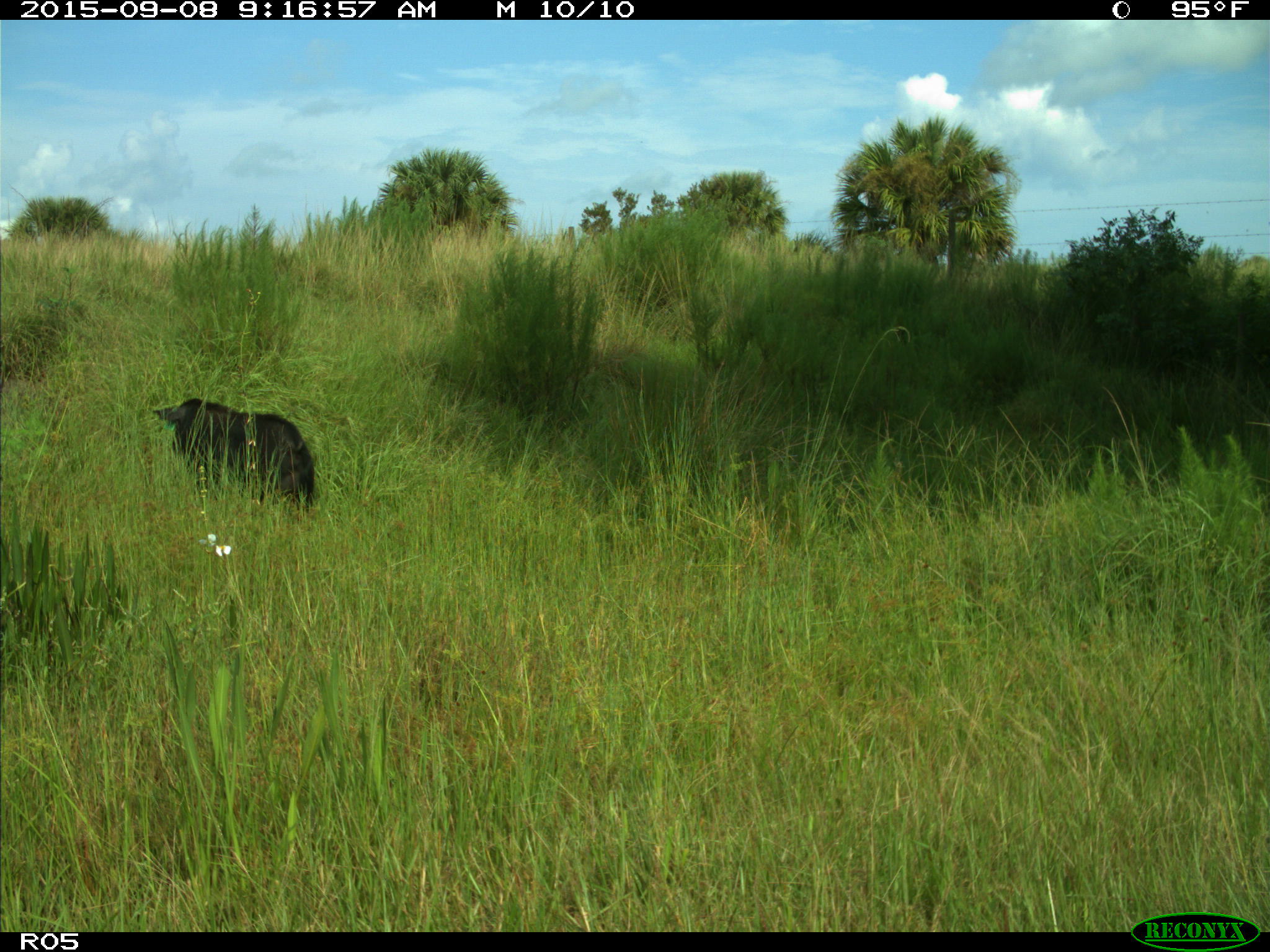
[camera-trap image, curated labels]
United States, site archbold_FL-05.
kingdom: Animalia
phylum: Chordata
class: Mammalia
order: Artiodactyla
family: Suidae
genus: Sus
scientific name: Sus scrofa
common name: wild boar